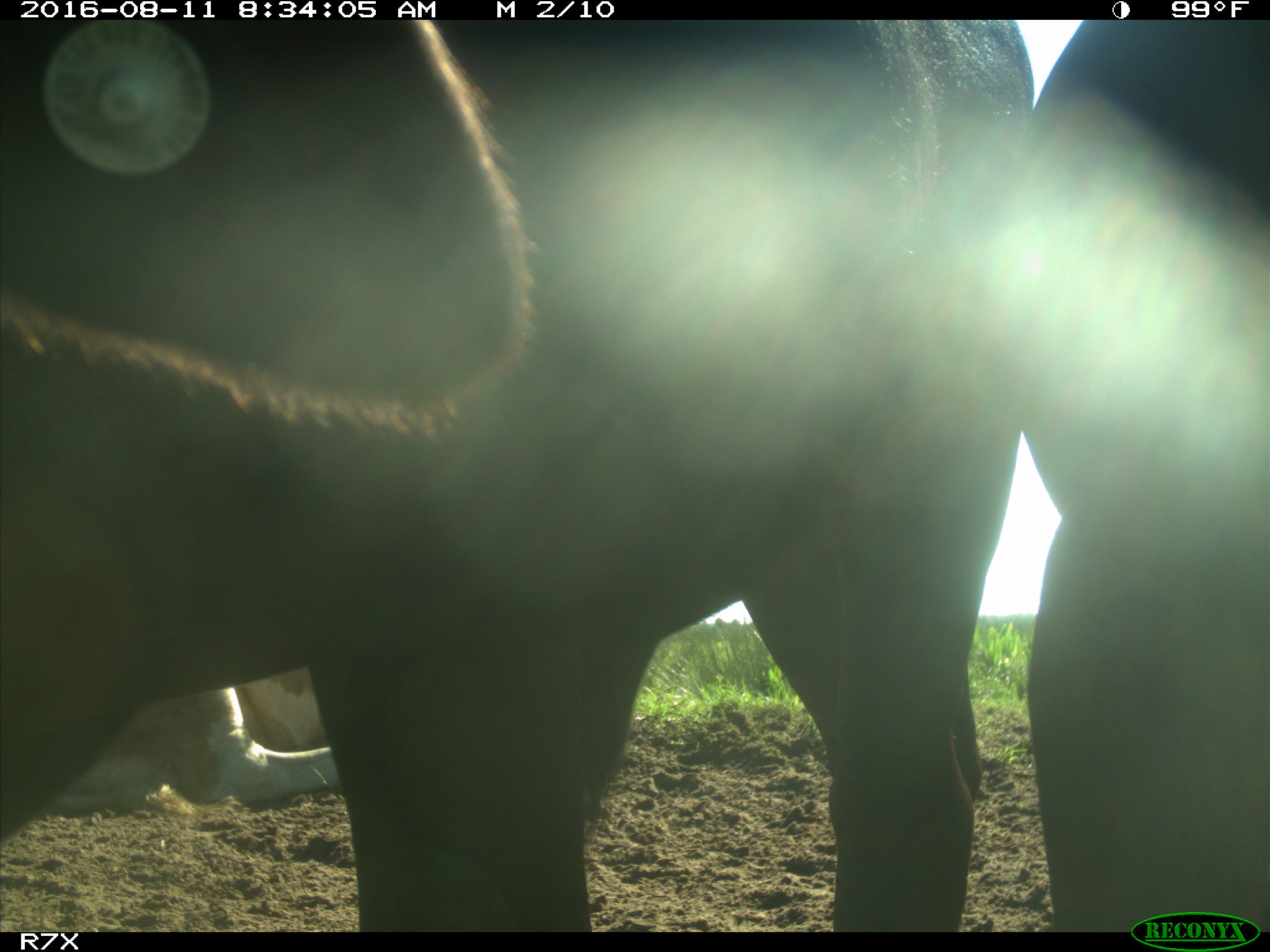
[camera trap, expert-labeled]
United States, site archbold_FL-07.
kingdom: Animalia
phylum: Chordata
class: Mammalia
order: Artiodactyla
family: Bovidae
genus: Bos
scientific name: Bos taurus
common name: domestic cow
Bos taurus (domestic cow).